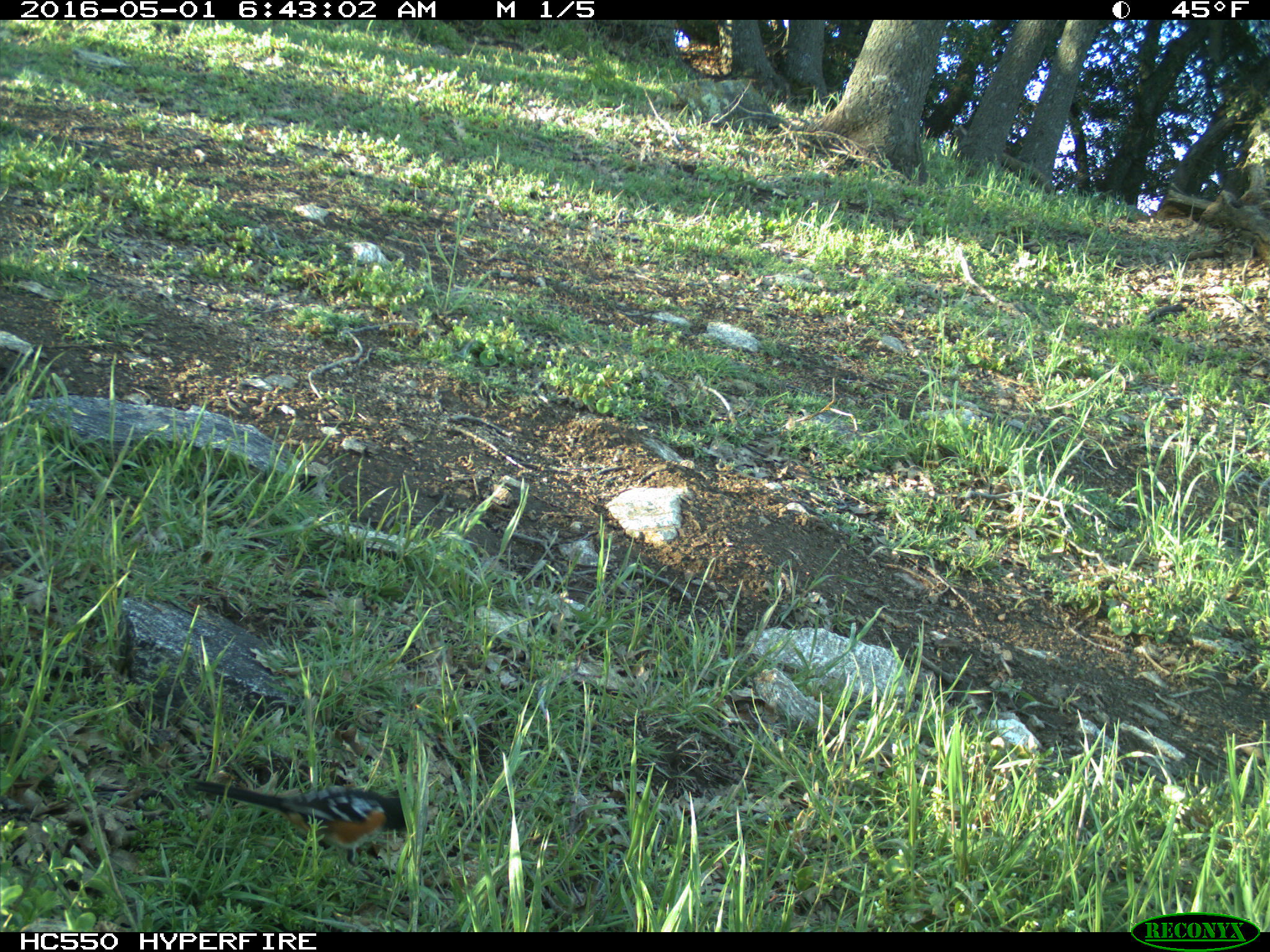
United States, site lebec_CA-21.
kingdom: Animalia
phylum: Chordata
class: Aves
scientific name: Aves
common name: birds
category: unidentified bird